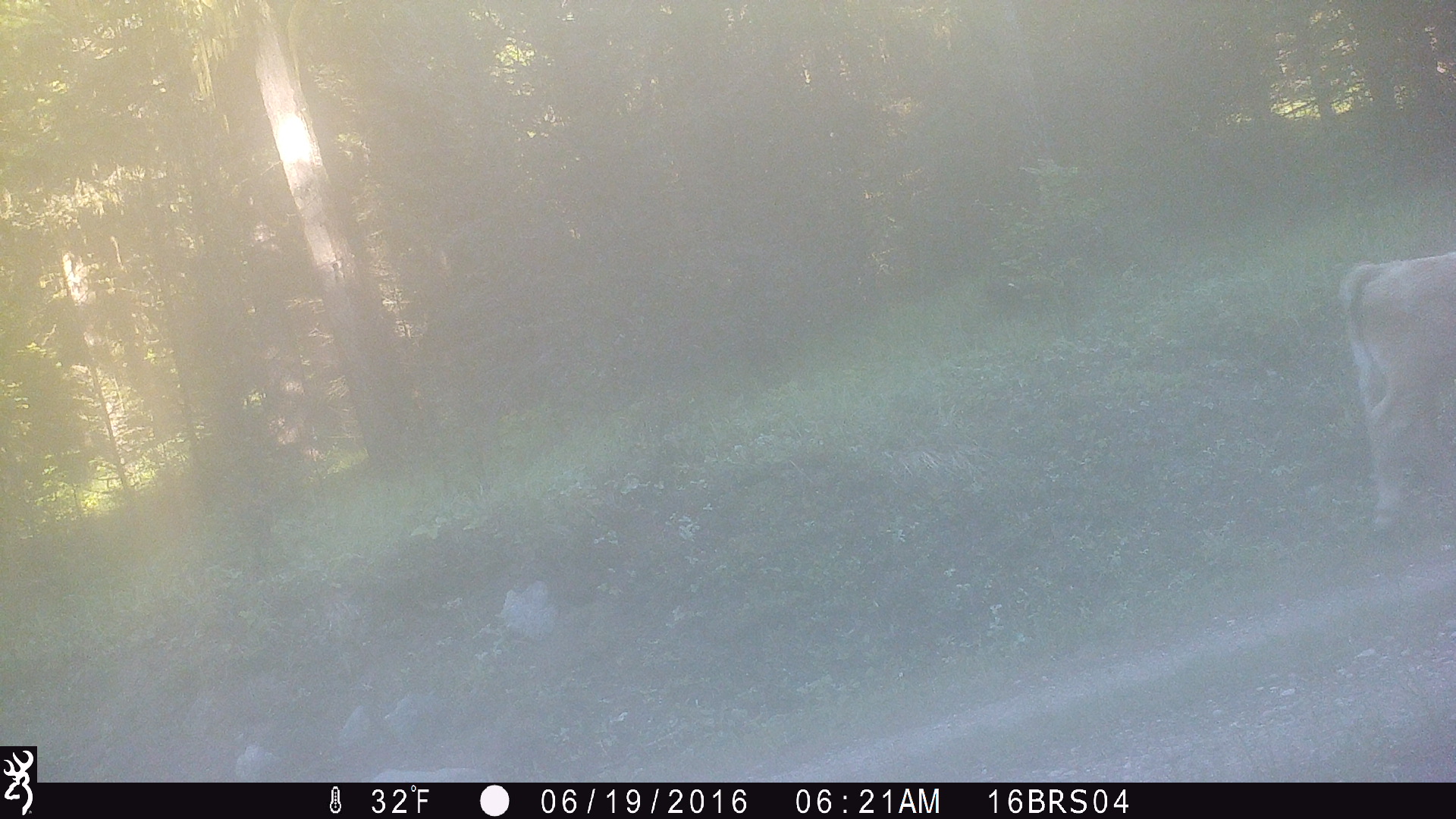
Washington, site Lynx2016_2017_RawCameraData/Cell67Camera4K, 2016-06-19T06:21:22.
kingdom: Animalia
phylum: Chordata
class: Mammalia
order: Artiodactyla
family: Bovidae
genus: Bos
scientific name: Bos taurus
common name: domestic cattle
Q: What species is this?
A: Domestic cattle (Bos taurus).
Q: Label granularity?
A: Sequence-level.